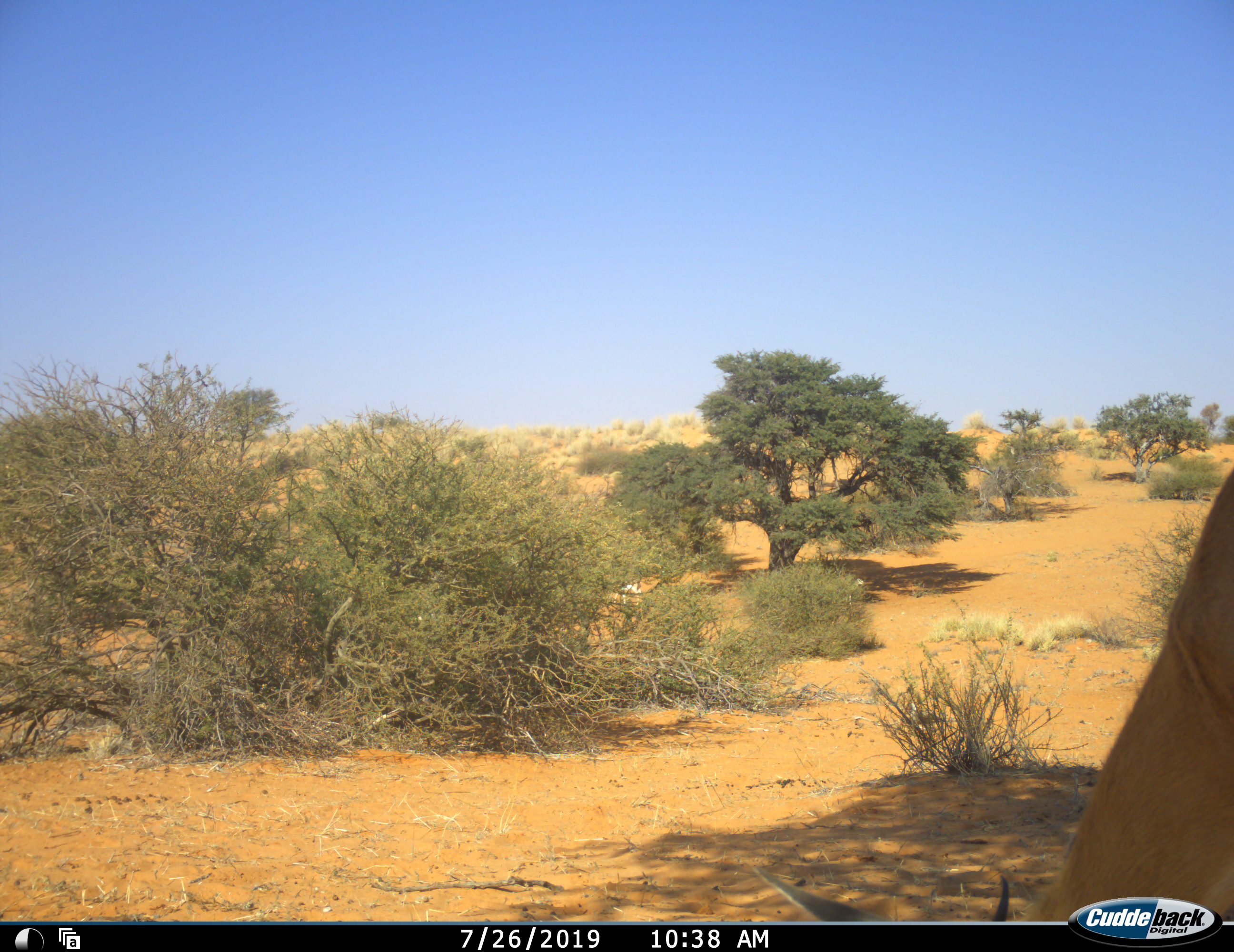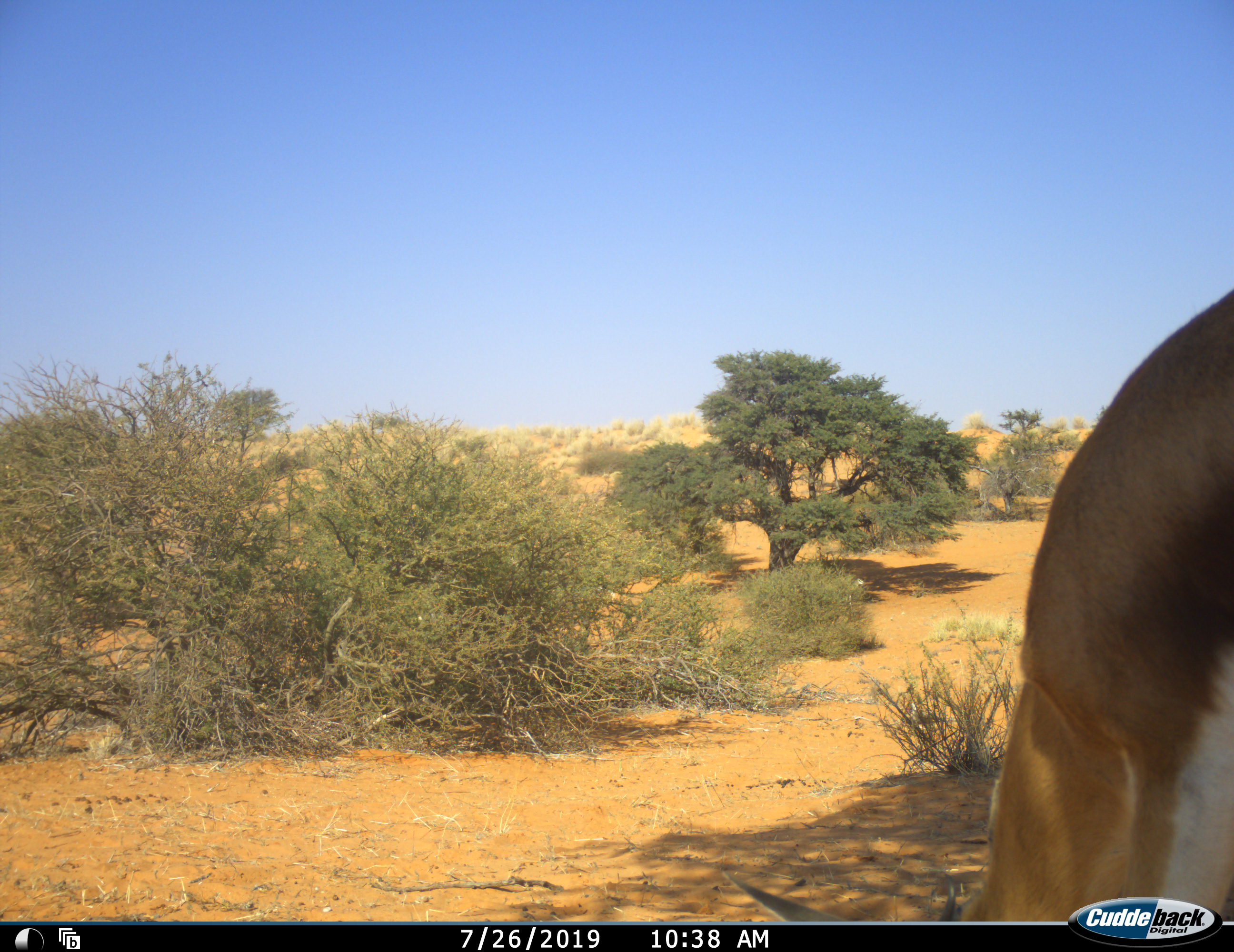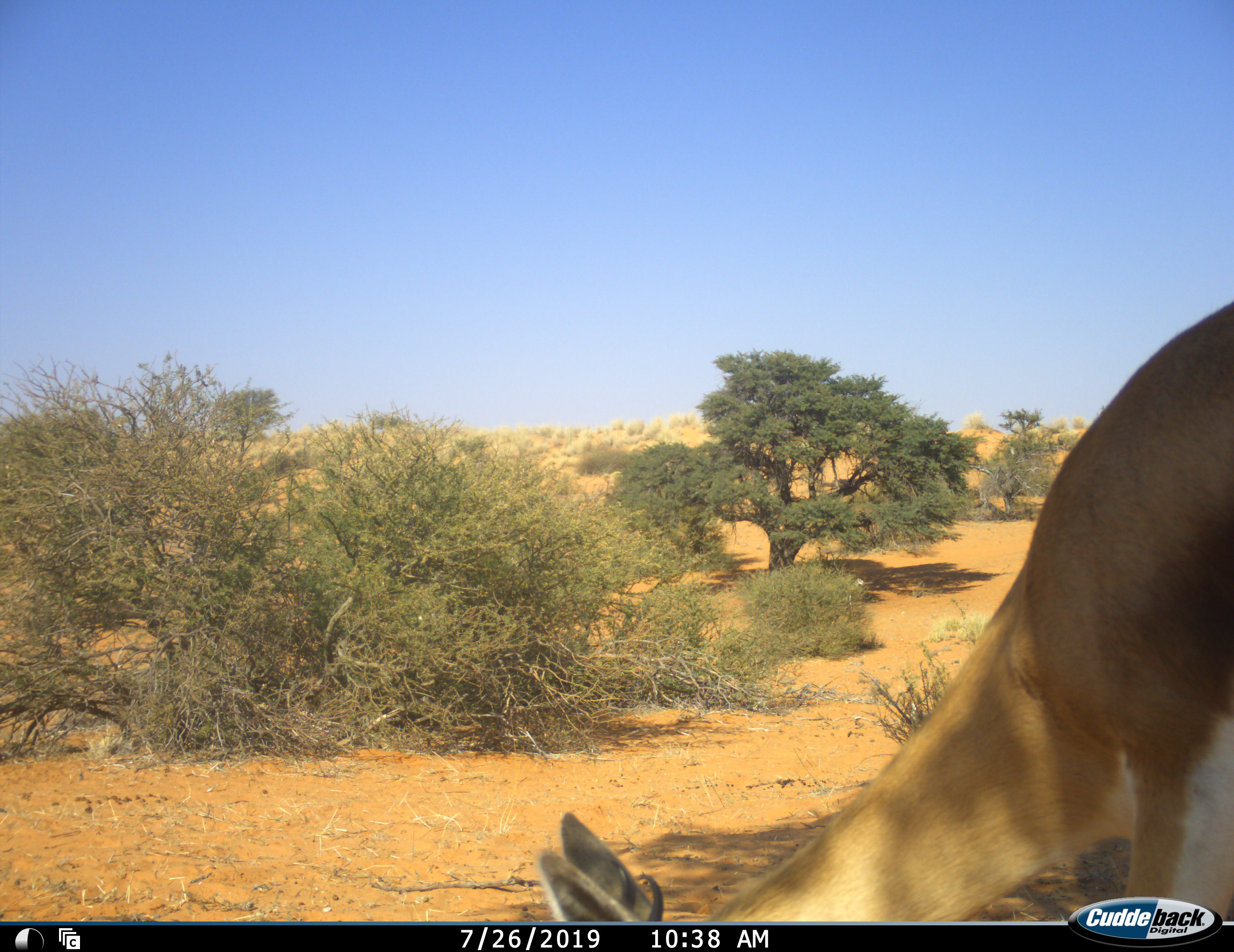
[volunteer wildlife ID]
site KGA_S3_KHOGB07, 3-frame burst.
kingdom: Animalia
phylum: Chordata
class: Mammalia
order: Artiodactyla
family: Bovidae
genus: Antidorcas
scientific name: Antidorcas marsupialis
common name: springbok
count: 1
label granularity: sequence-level